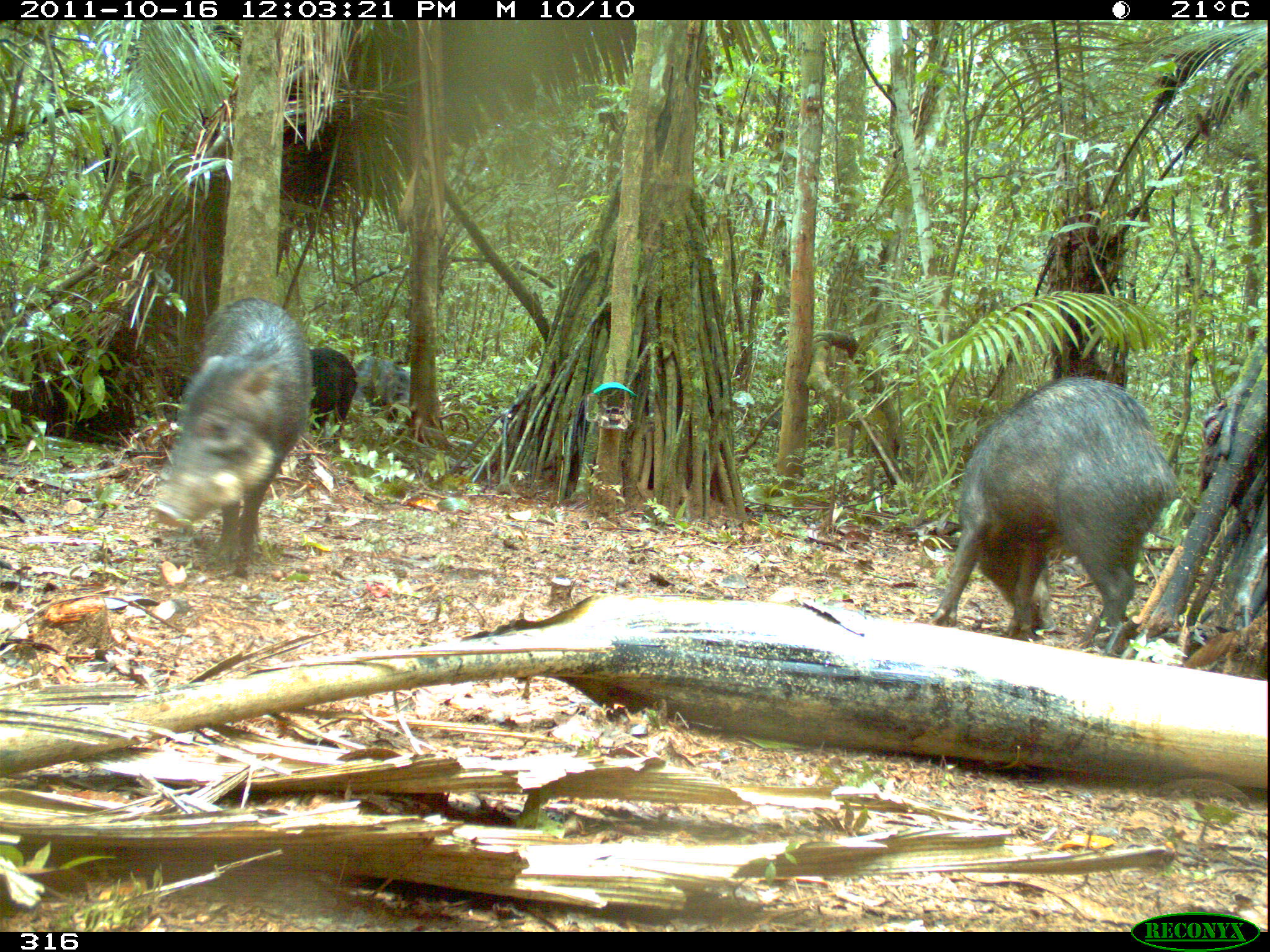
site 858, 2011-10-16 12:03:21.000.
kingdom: Animalia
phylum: Chordata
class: Mammalia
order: Artiodactyla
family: Tayassuidae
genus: Tayassu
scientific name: Tayassu pecari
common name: white-lipped peccary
Tayassu pecari (white-lipped peccary).